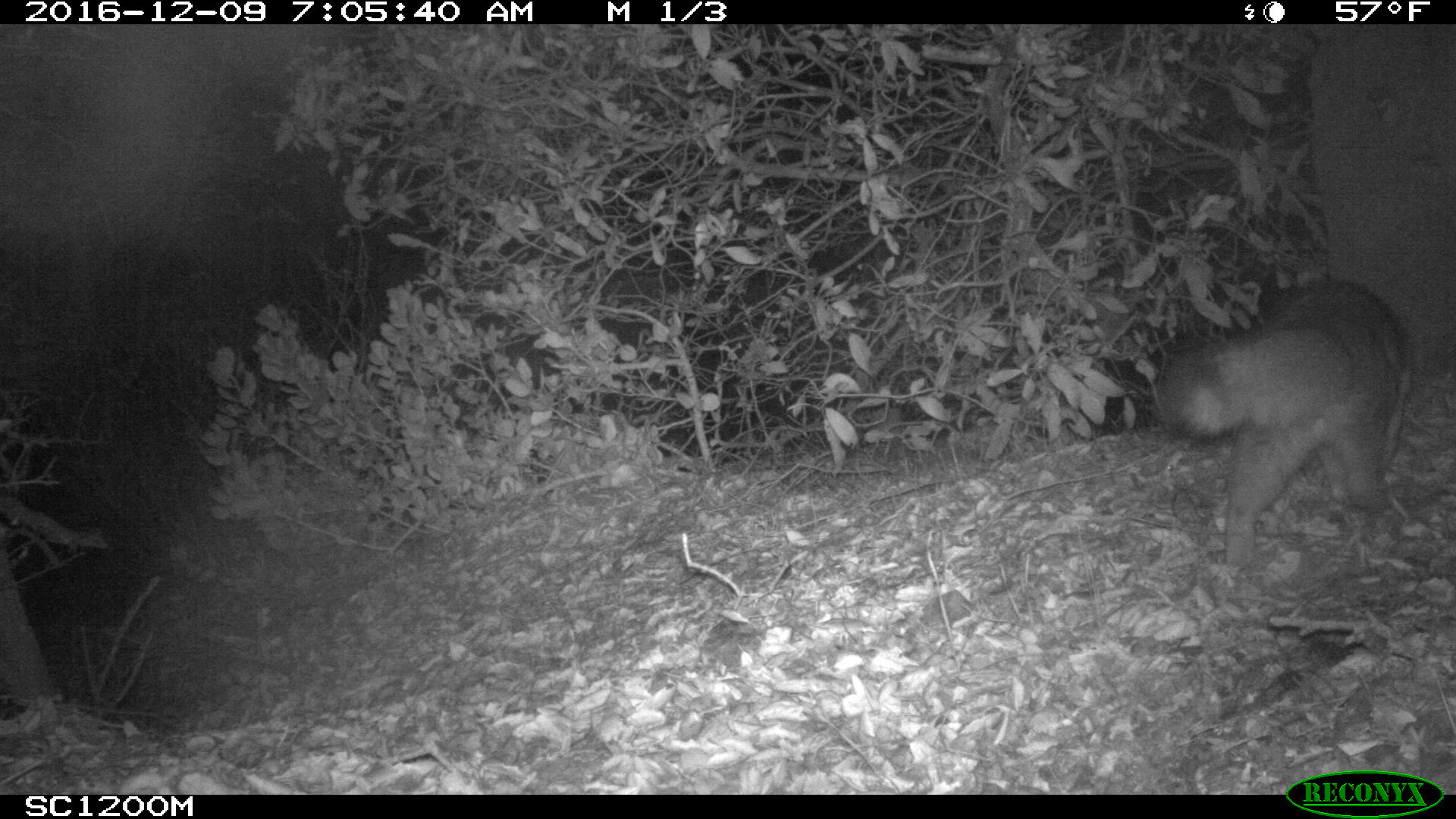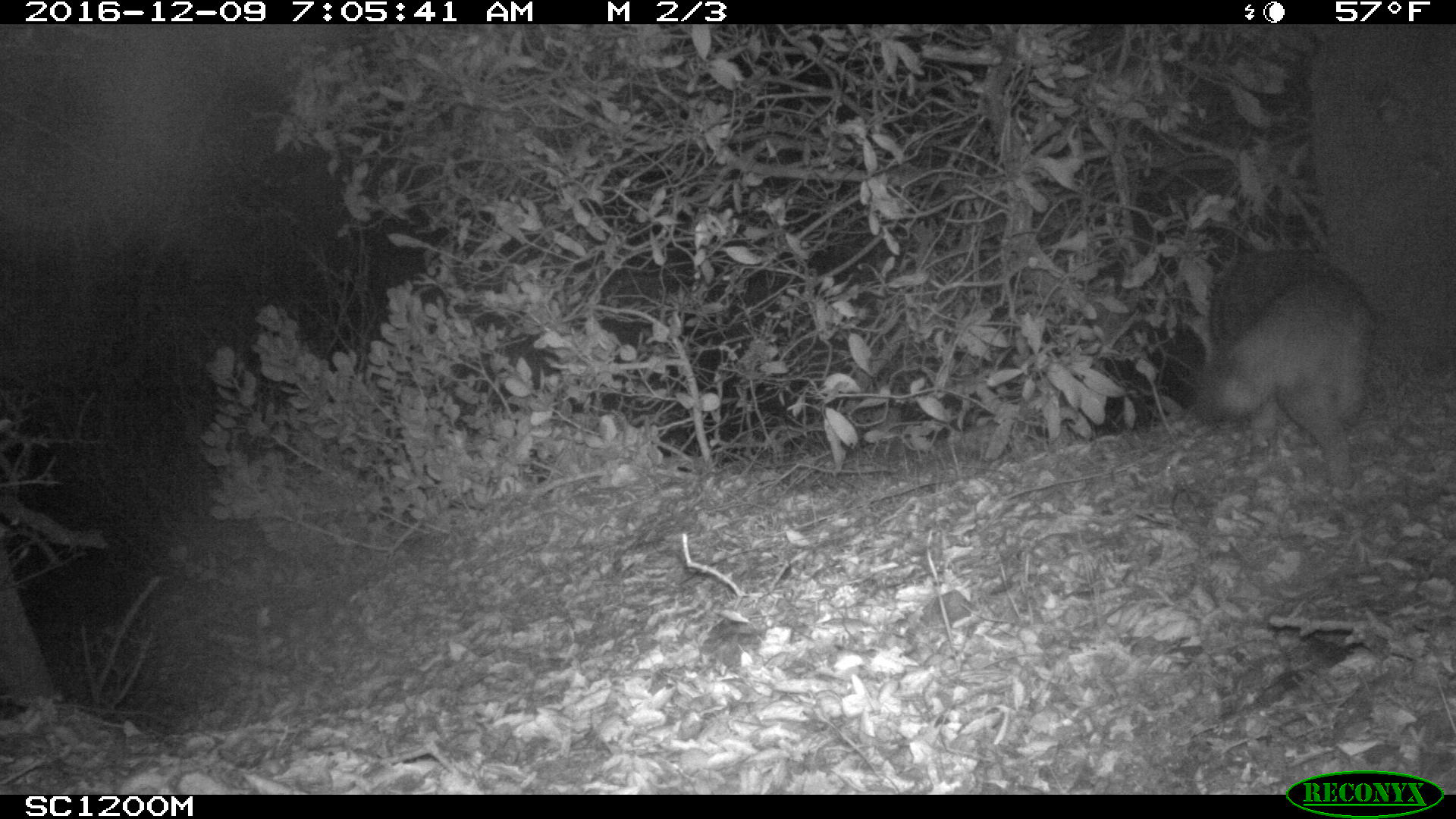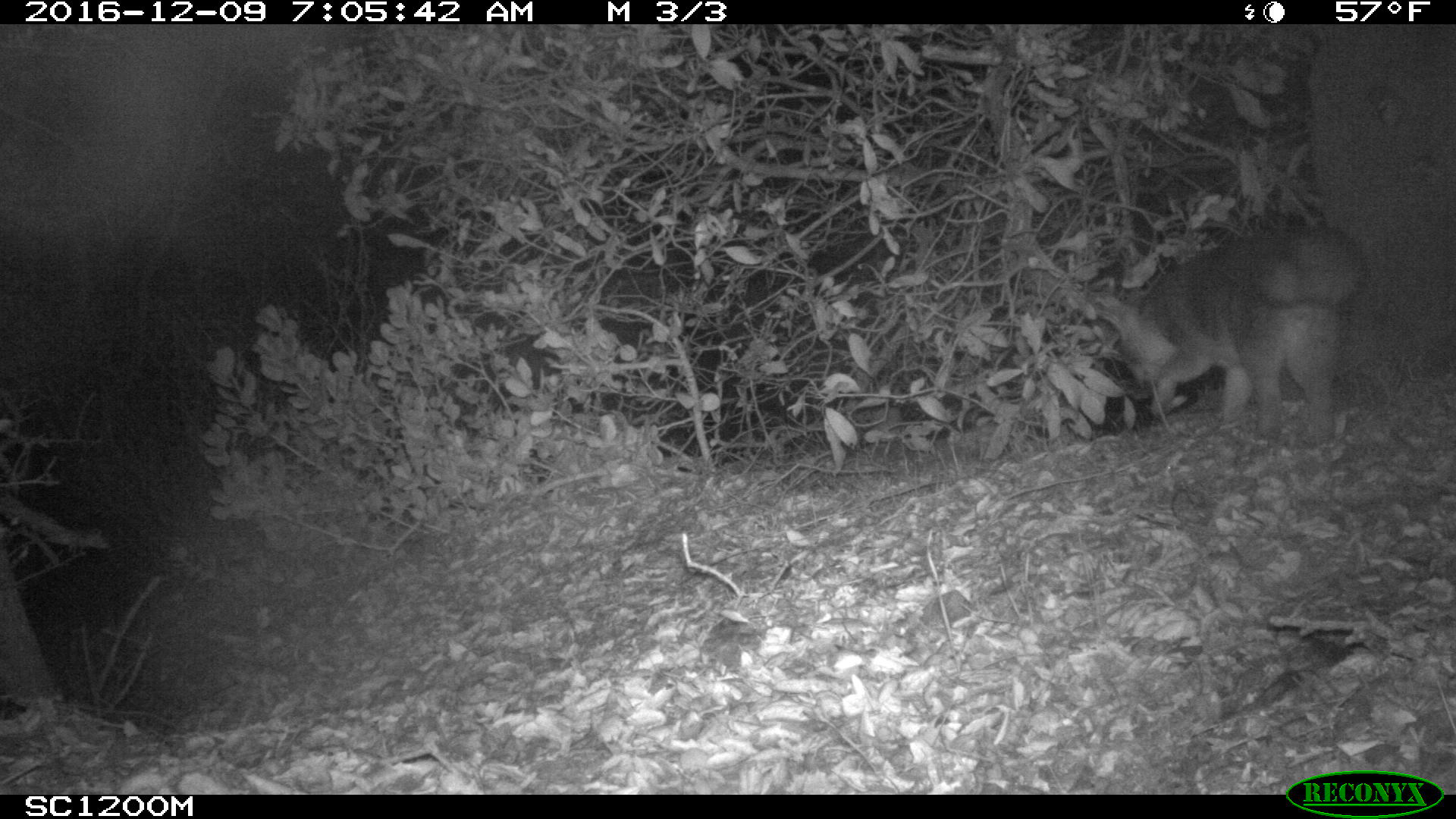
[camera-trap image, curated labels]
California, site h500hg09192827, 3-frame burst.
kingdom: Animalia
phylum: Chordata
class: Mammalia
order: Carnivora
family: Canidae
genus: Urocyon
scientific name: Urocyon littoralis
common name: island fox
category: fox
Fox (island fox) (Urocyon littoralis).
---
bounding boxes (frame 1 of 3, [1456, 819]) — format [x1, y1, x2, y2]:
fox: [1148, 277, 1414, 571]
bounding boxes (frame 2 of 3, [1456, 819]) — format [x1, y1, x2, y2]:
fox: [1181, 247, 1377, 491]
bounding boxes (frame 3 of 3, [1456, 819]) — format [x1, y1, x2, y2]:
fox: [1097, 225, 1366, 441]